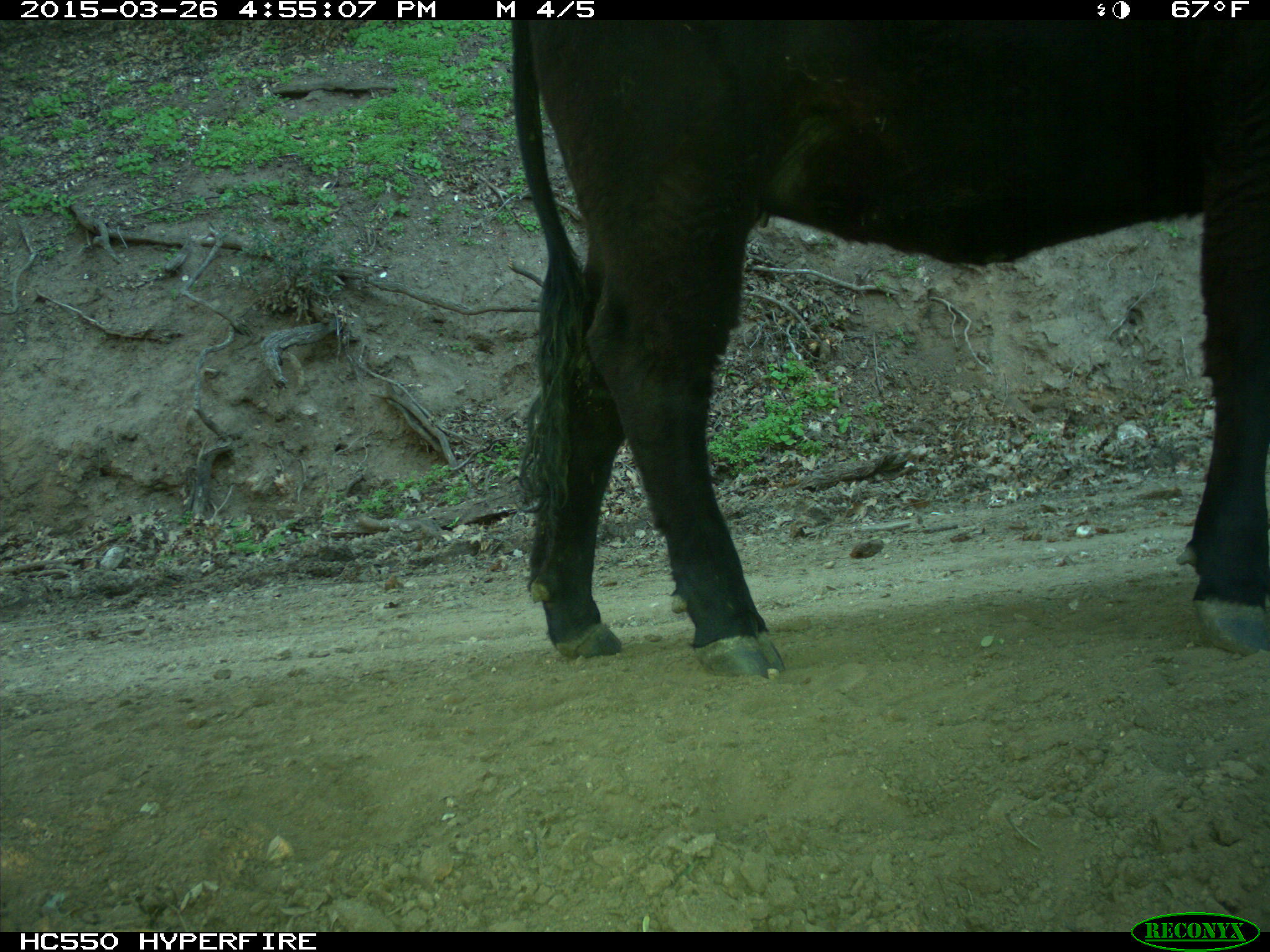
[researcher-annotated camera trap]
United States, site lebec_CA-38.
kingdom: Animalia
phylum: Chordata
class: Mammalia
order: Artiodactyla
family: Bovidae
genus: Bos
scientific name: Bos taurus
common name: domestic cow